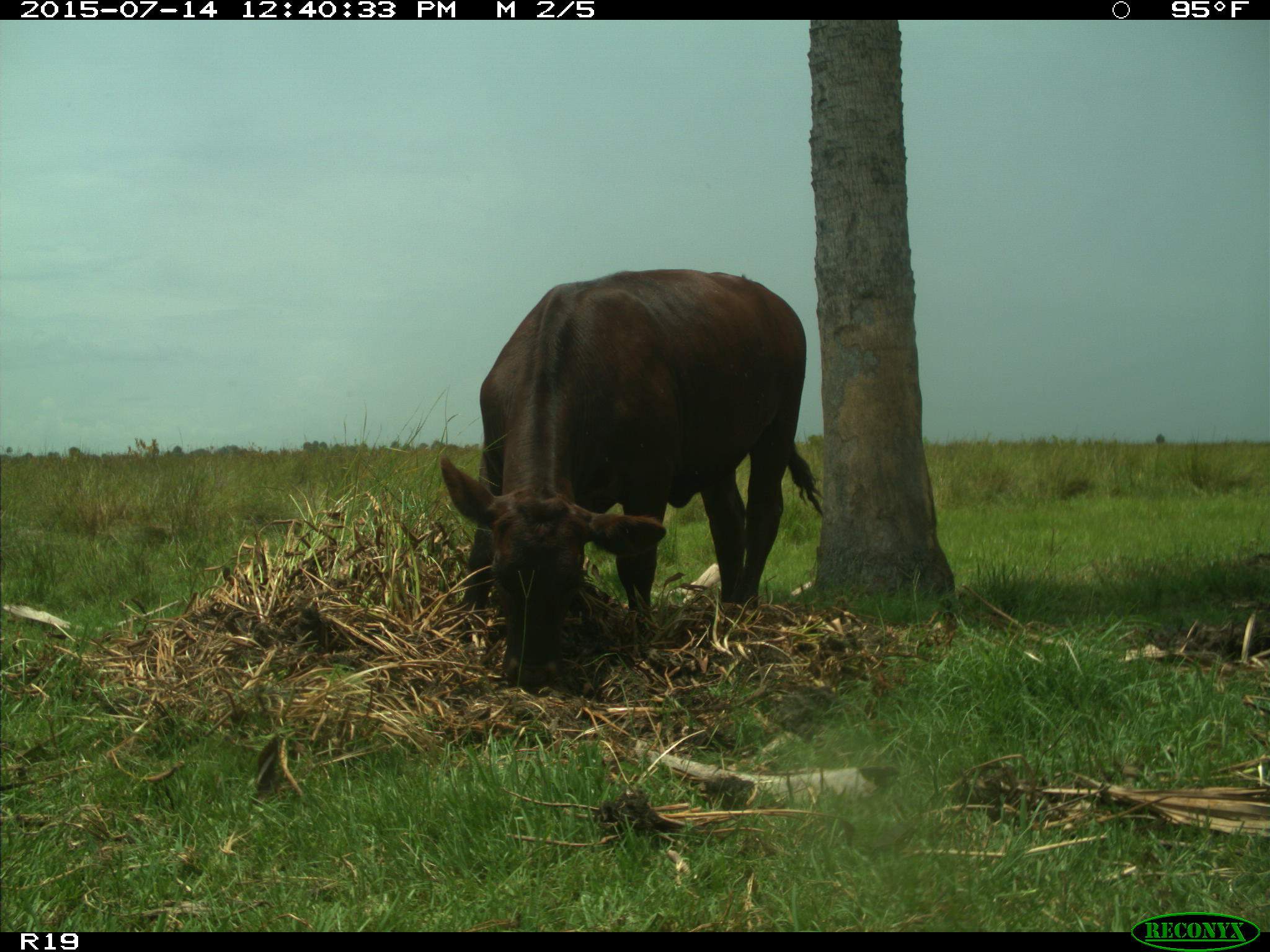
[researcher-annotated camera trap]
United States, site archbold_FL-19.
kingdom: Animalia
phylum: Chordata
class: Mammalia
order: Artiodactyla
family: Bovidae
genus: Bos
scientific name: Bos taurus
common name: domestic cow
Bos taurus (domestic cow).